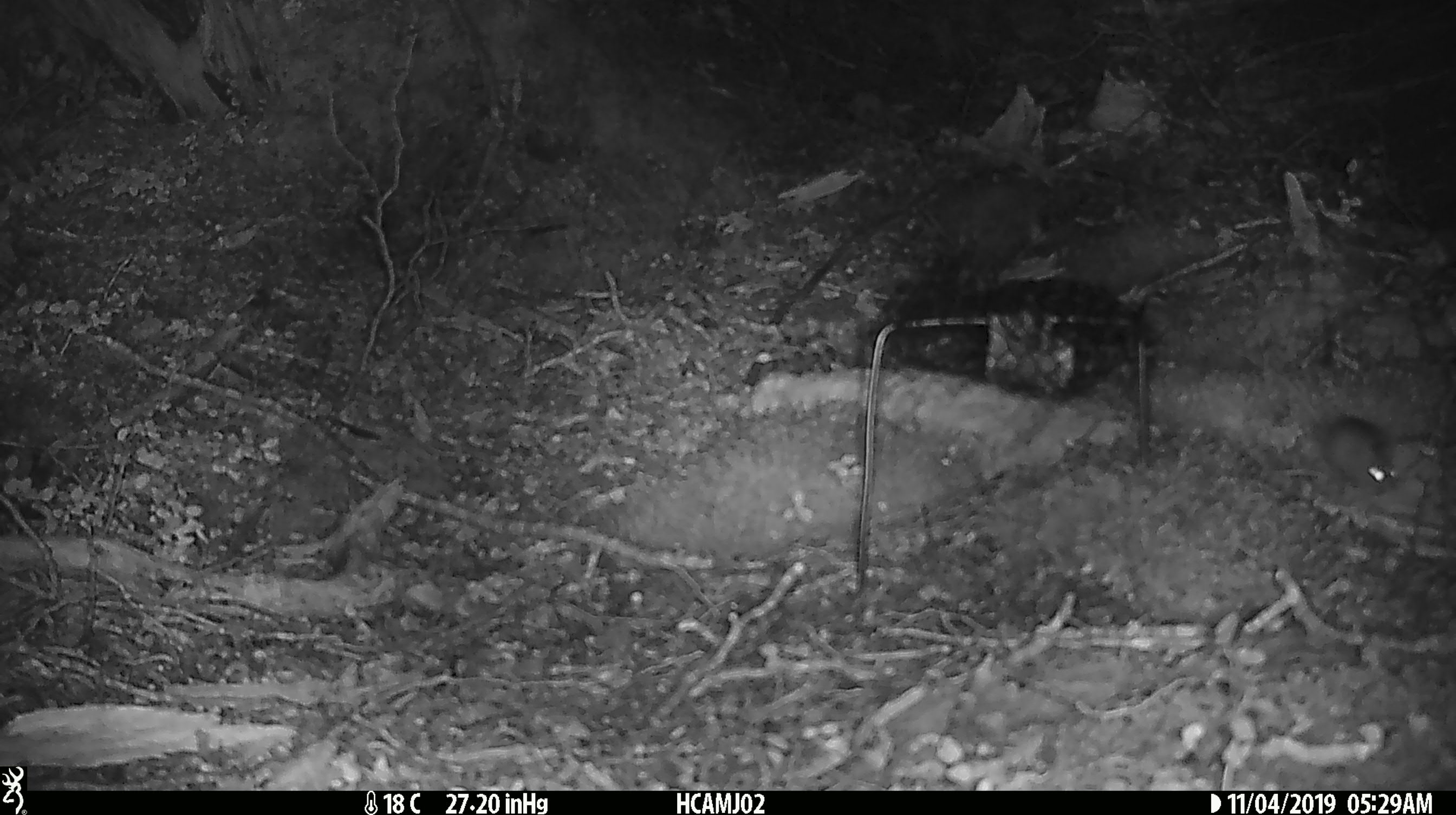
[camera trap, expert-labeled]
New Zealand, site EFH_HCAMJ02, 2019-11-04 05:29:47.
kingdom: Animalia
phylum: Chordata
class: Mammalia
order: Rodentia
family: Muridae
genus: Mus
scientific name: Mus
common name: mouse